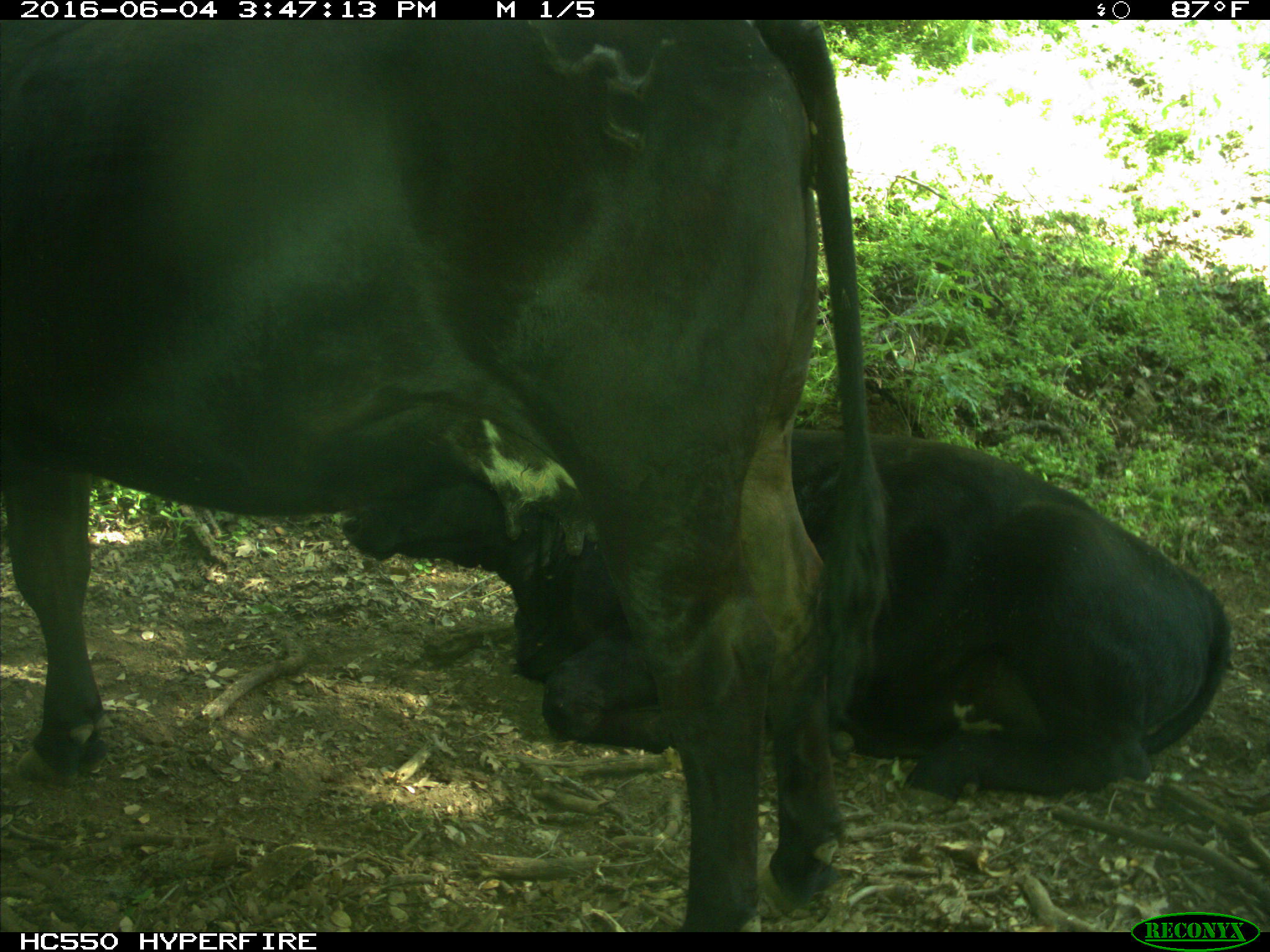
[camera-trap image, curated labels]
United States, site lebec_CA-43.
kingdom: Animalia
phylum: Chordata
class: Mammalia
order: Artiodactyla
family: Bovidae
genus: Bos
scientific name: Bos taurus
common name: domestic cow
Bos taurus (domestic cow).